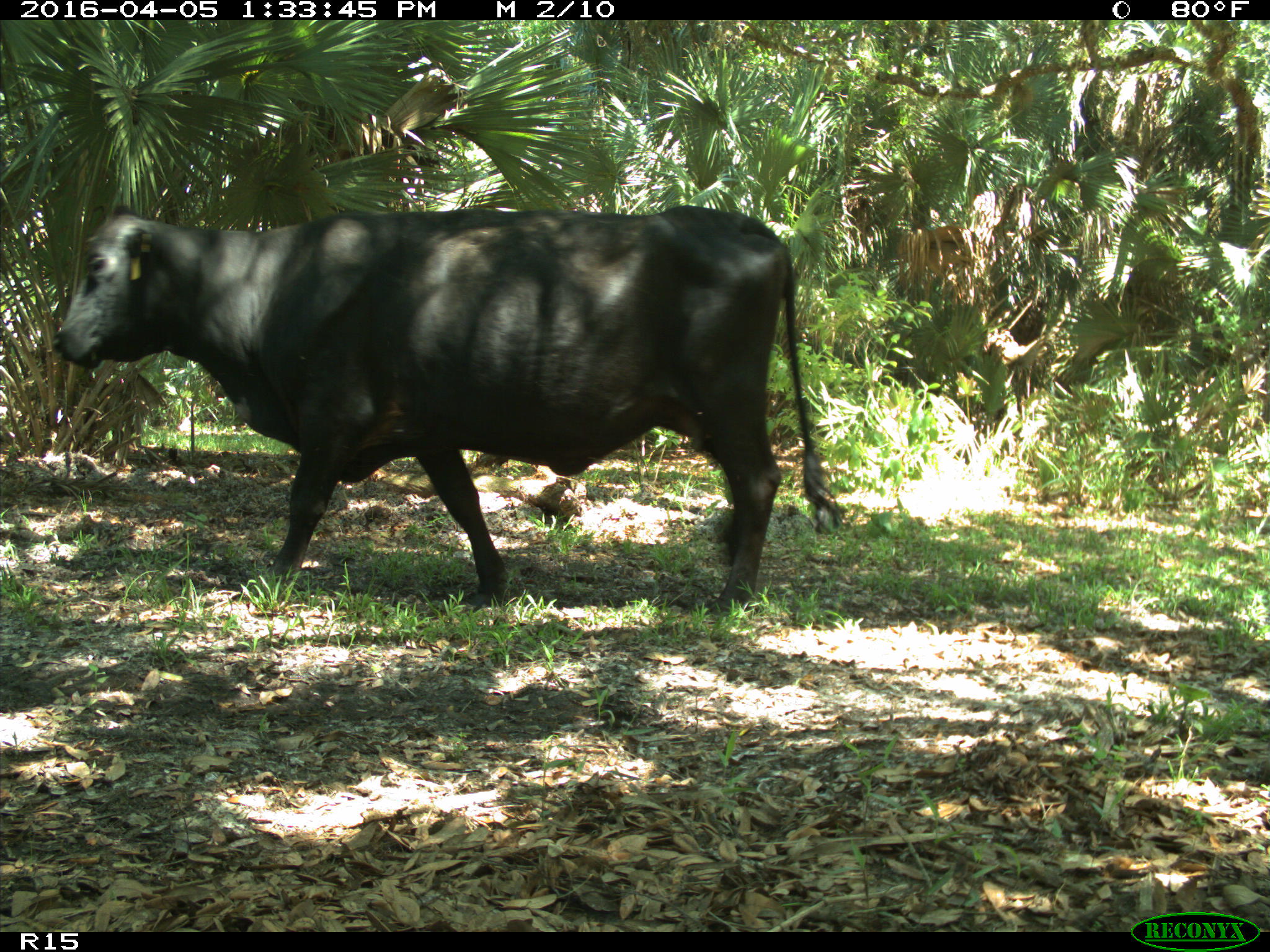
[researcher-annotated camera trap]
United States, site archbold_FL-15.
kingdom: Animalia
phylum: Chordata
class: Mammalia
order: Artiodactyla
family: Bovidae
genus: Bos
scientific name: Bos taurus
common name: domestic cow